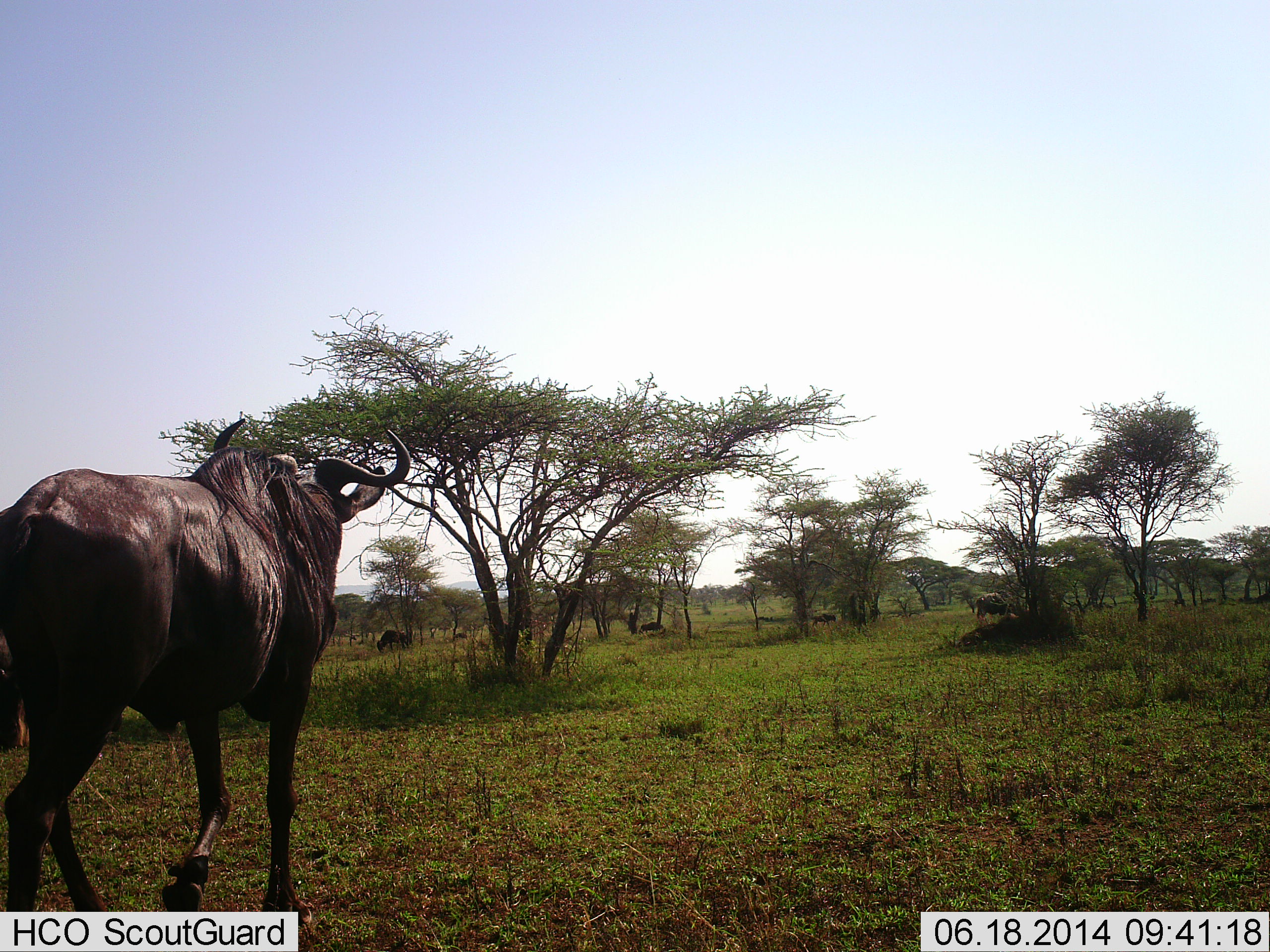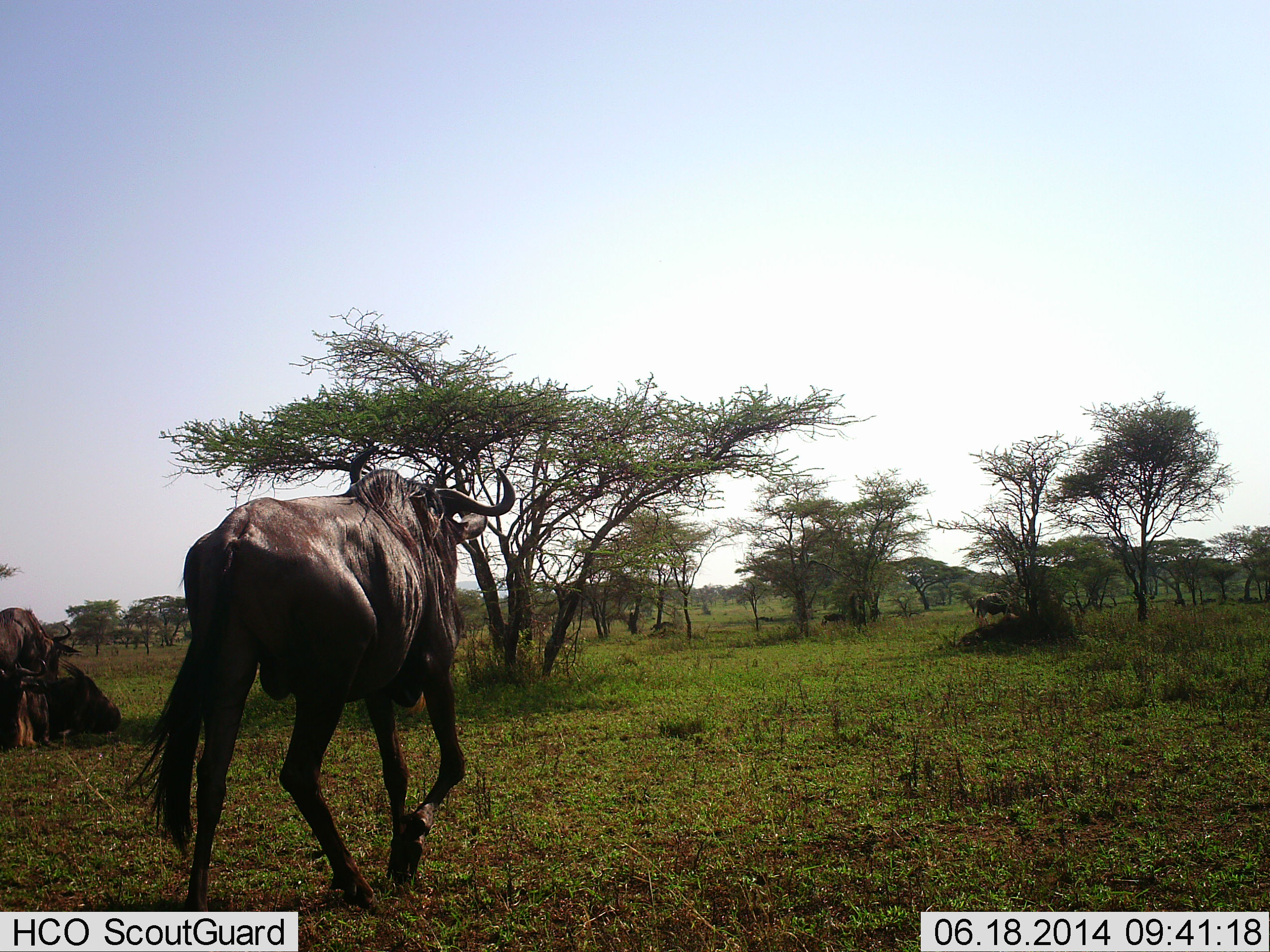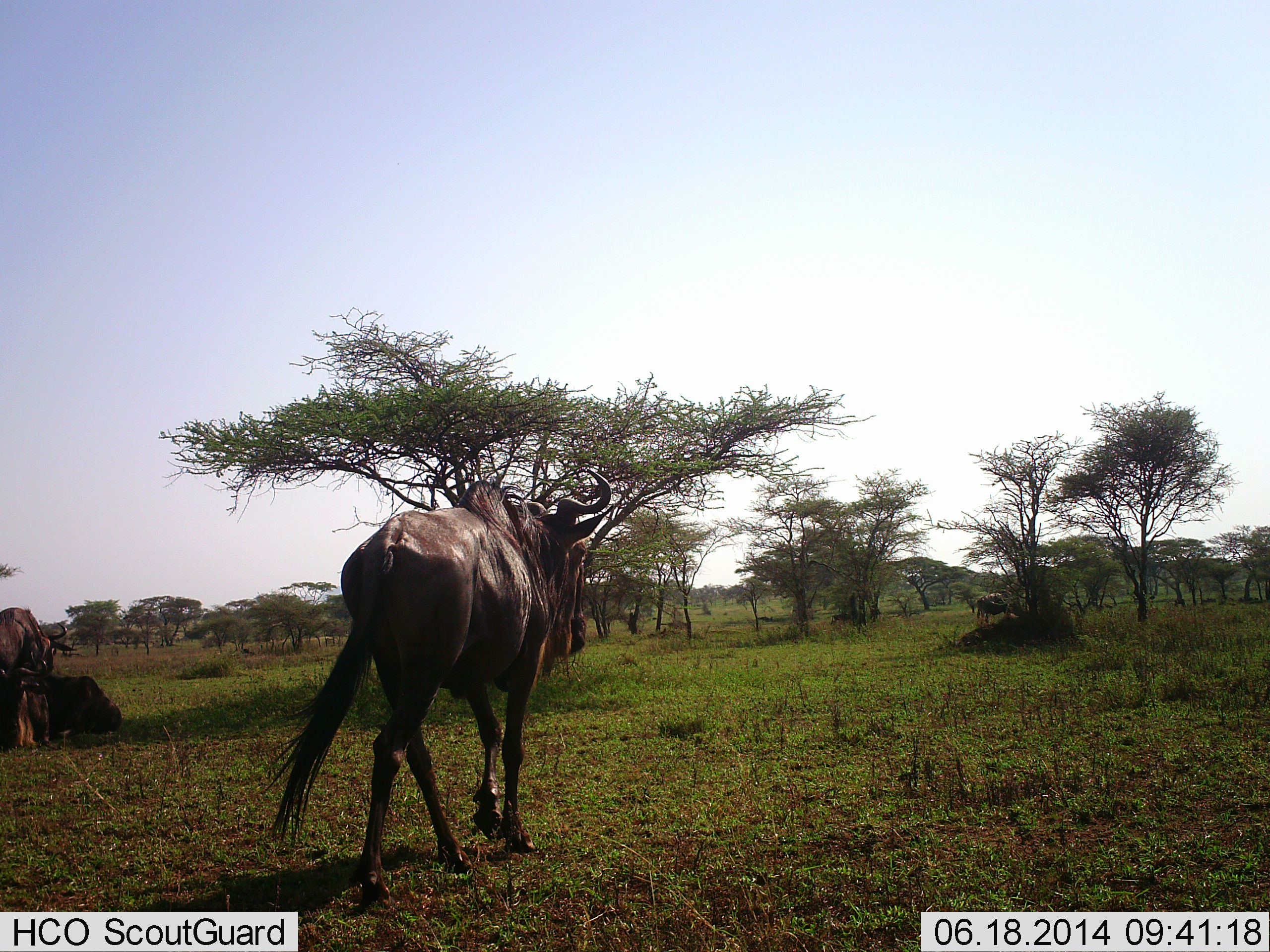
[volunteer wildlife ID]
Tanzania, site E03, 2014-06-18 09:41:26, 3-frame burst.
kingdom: Animalia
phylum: Chordata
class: Mammalia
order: Artiodactyla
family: Bovidae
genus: Connochaetes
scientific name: Connochaetes taurinus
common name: blue wildebeest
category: wildebeest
Wildebeest (blue wildebeest) (Connochaetes taurinus), count 5. Behavior (volunteer vote fractions): standing 55%, resting 82%, moving 100%, interacting 9%. Young present (vote fraction): 0%. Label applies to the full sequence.